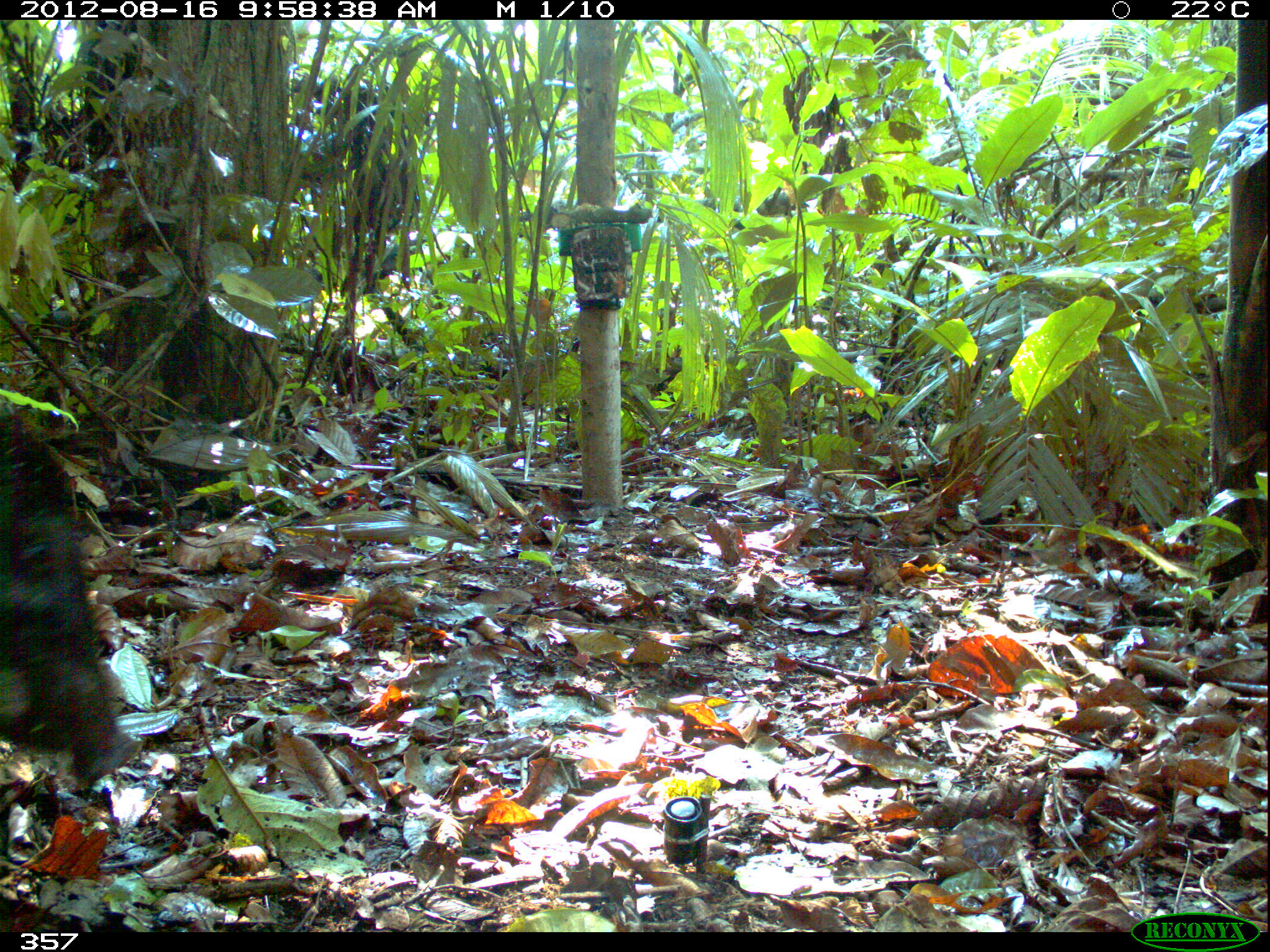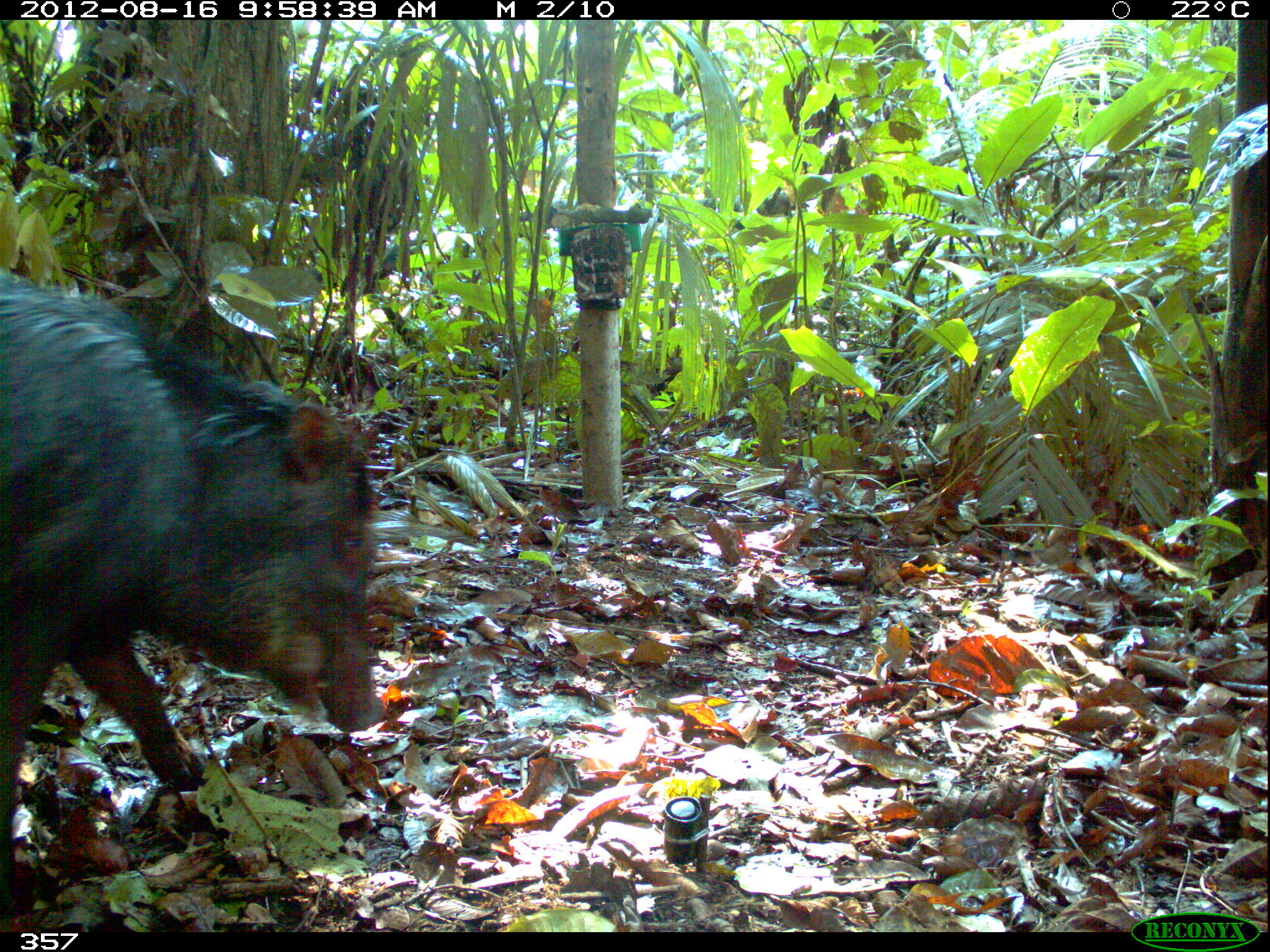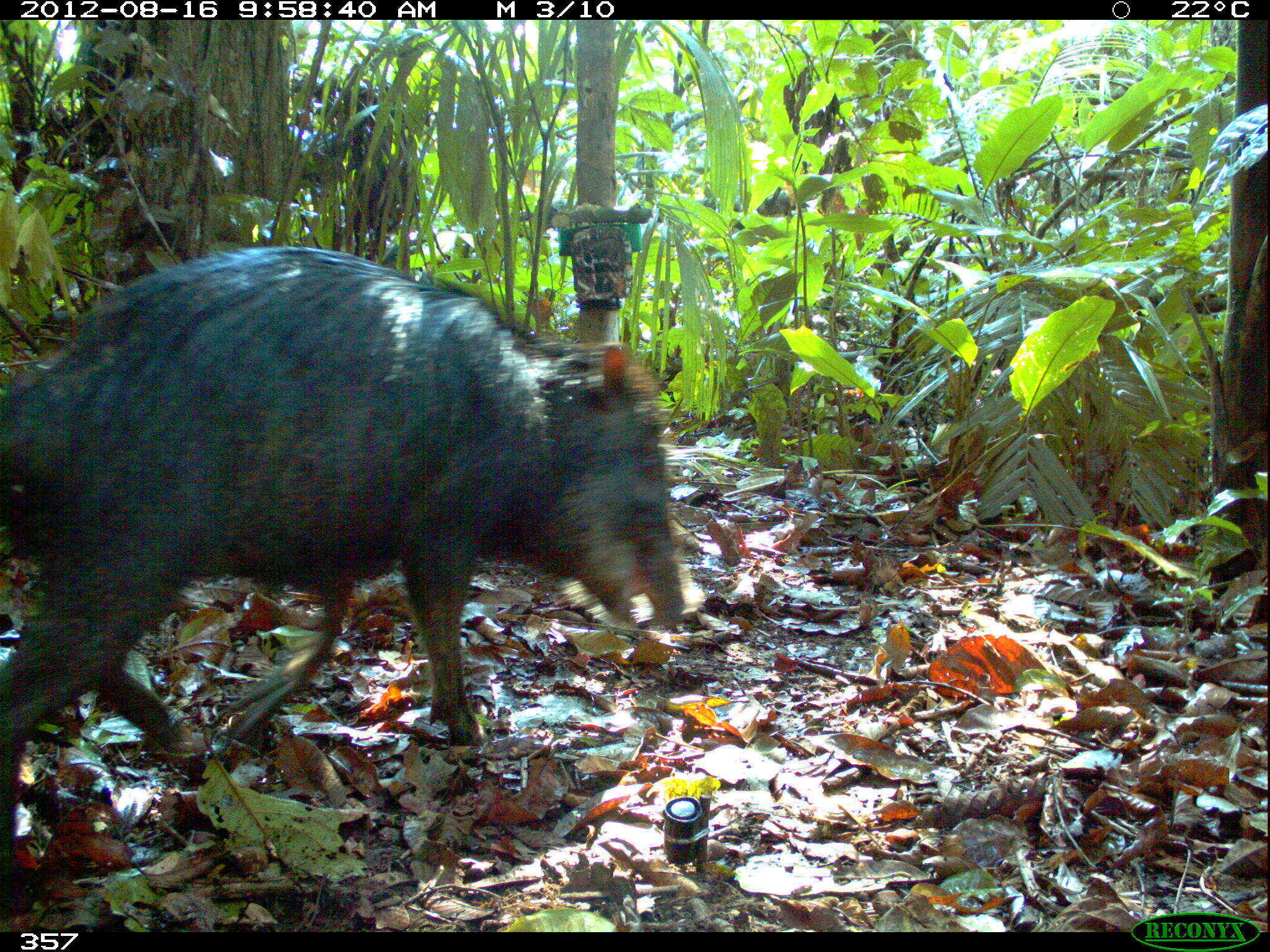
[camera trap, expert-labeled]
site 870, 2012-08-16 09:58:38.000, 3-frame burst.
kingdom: Animalia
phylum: Chordata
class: Mammalia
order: Artiodactyla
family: Tayassuidae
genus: Tayassu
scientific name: Tayassu pecari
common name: white-lipped peccary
Tayassu pecari (white-lipped peccary).